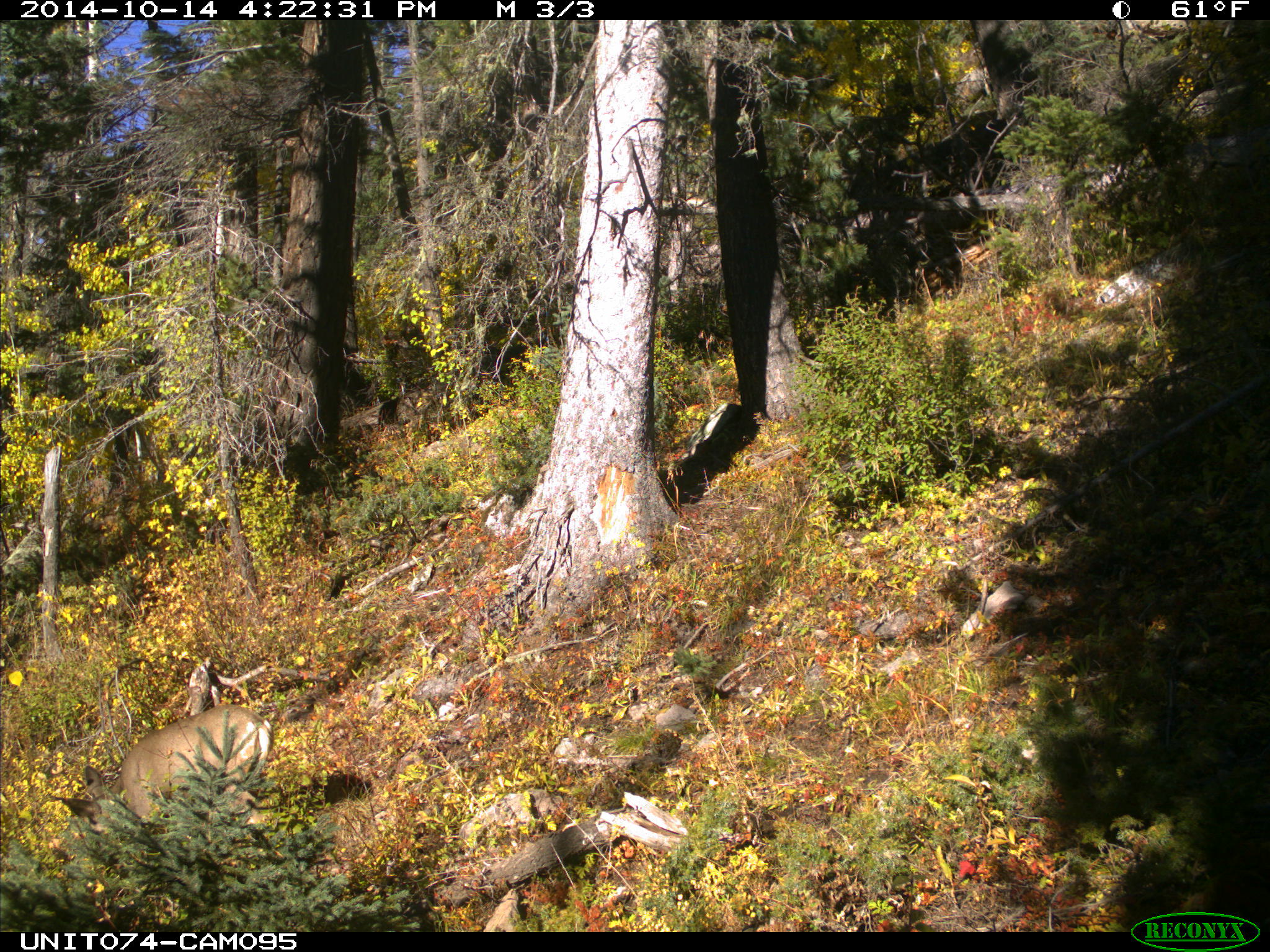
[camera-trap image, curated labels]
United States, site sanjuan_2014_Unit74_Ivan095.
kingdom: Animalia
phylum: Chordata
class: Mammalia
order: Artiodactyla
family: Cervidae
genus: Odocoileus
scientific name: Odocoileus hemionus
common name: mule deer